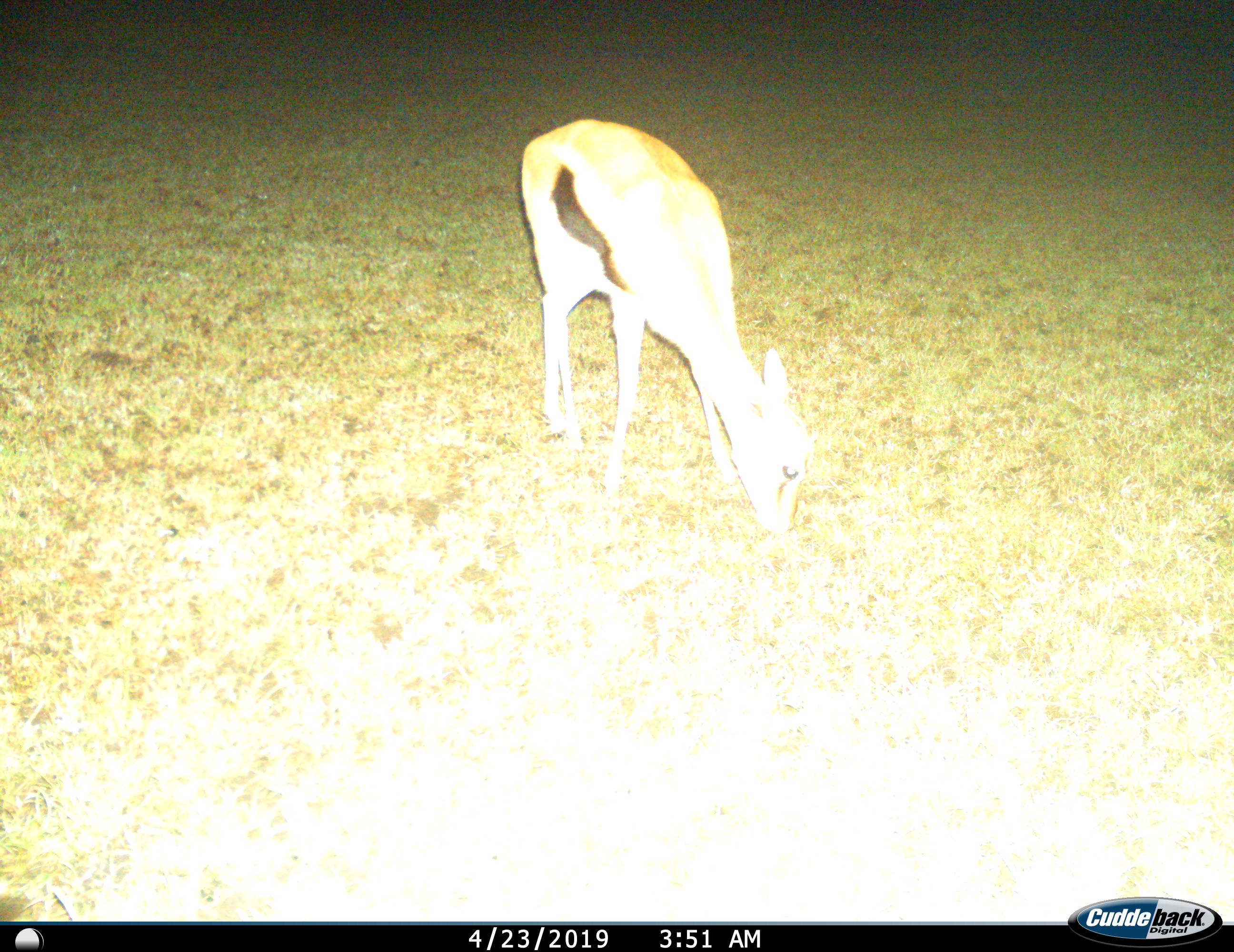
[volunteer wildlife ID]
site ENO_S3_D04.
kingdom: Animalia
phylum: Chordata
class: Mammalia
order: Artiodactyla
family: Bovidae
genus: Eudorcas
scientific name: Eudorcas thomsonii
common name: thomson's gazelle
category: gazellethomsons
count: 1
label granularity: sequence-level